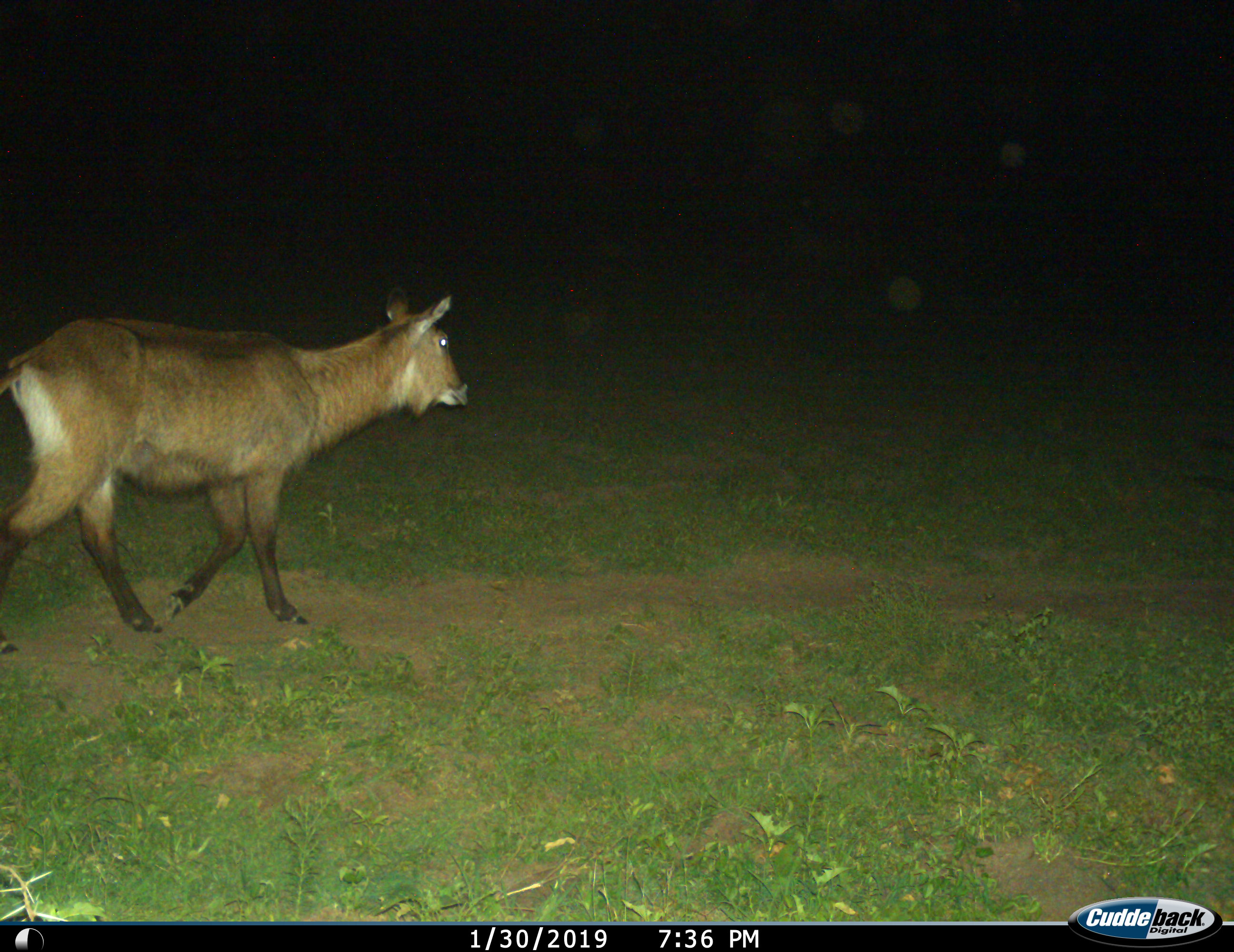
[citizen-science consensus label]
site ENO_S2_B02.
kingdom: Animalia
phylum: Chordata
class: Mammalia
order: Artiodactyla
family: Bovidae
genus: Kobus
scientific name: Kobus ellipsiprymnus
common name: waterbuck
Waterbuck (Kobus ellipsiprymnus), count 1. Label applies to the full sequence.